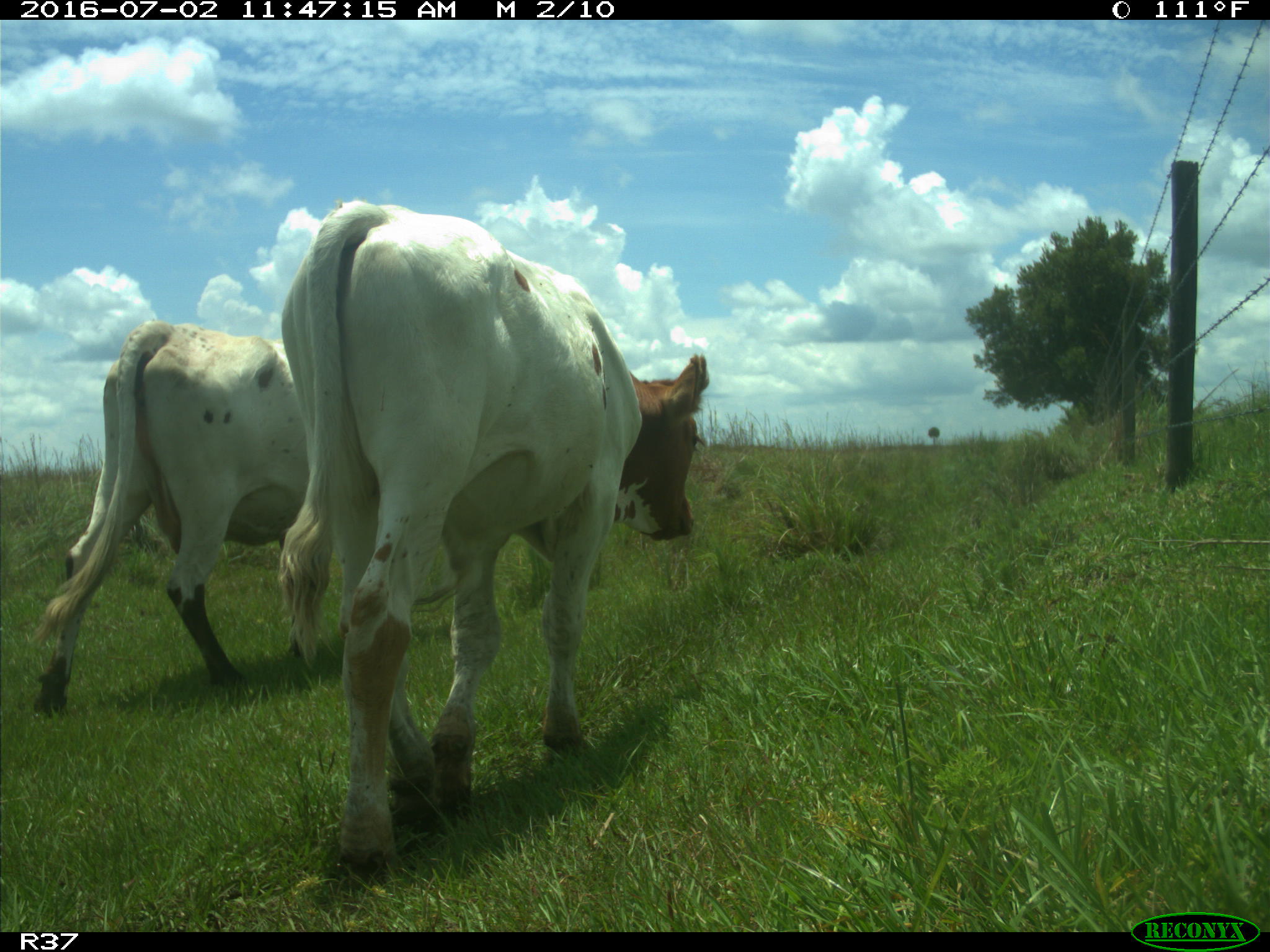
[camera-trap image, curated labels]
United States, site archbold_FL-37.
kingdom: Animalia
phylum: Chordata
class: Mammalia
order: Artiodactyla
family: Bovidae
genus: Bos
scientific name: Bos taurus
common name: domestic cow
Bos taurus (domestic cow).